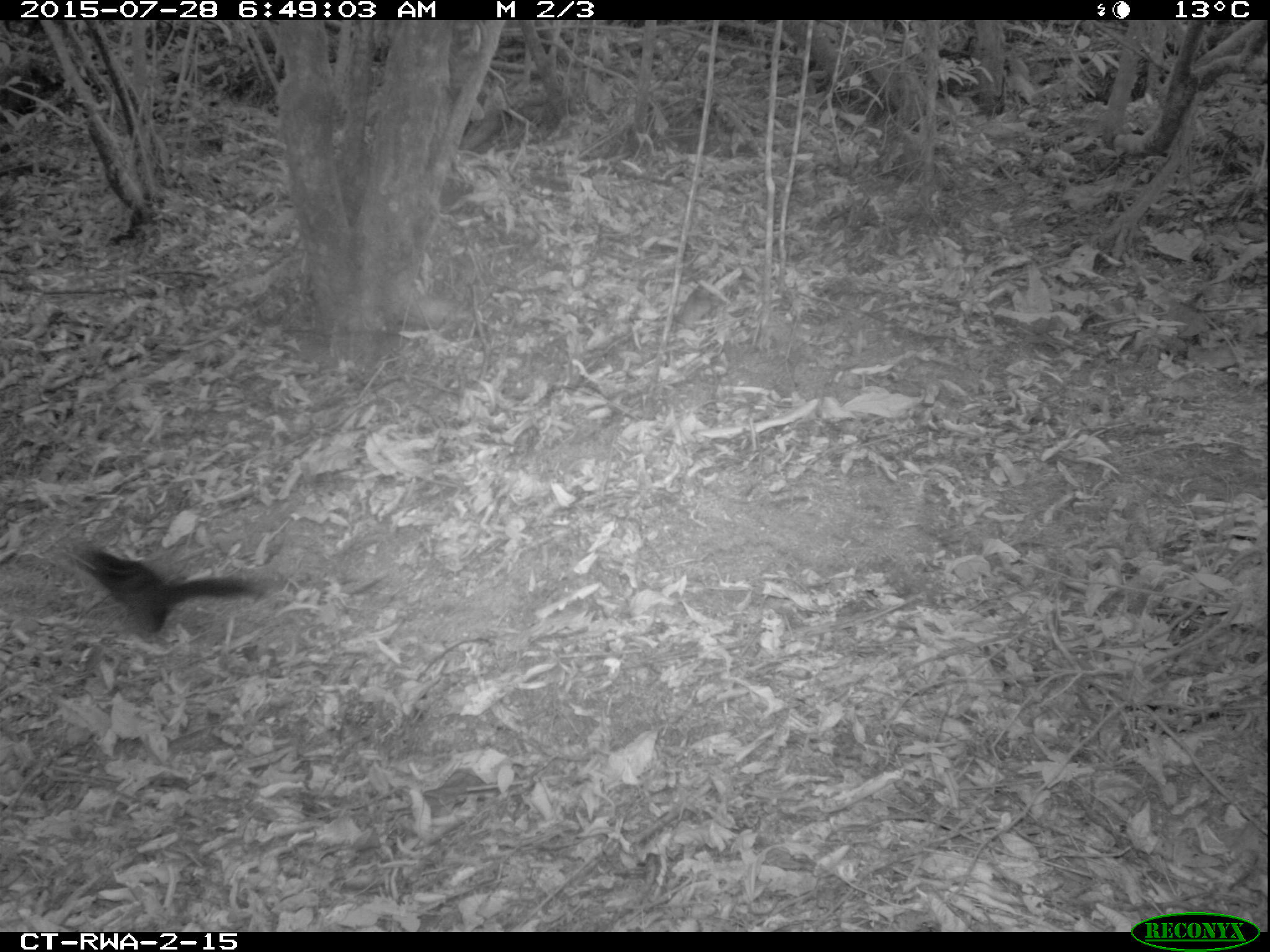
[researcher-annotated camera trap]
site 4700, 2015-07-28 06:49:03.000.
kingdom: Animalia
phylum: Chordata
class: Mammalia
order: Rodentia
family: Sciuridae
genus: Funisciurus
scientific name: Funisciurus pyrropus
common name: fire-footed rope squirrel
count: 1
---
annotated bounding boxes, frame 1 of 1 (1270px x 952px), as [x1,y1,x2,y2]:
funisciurus pyrropus: [59,537,266,637]